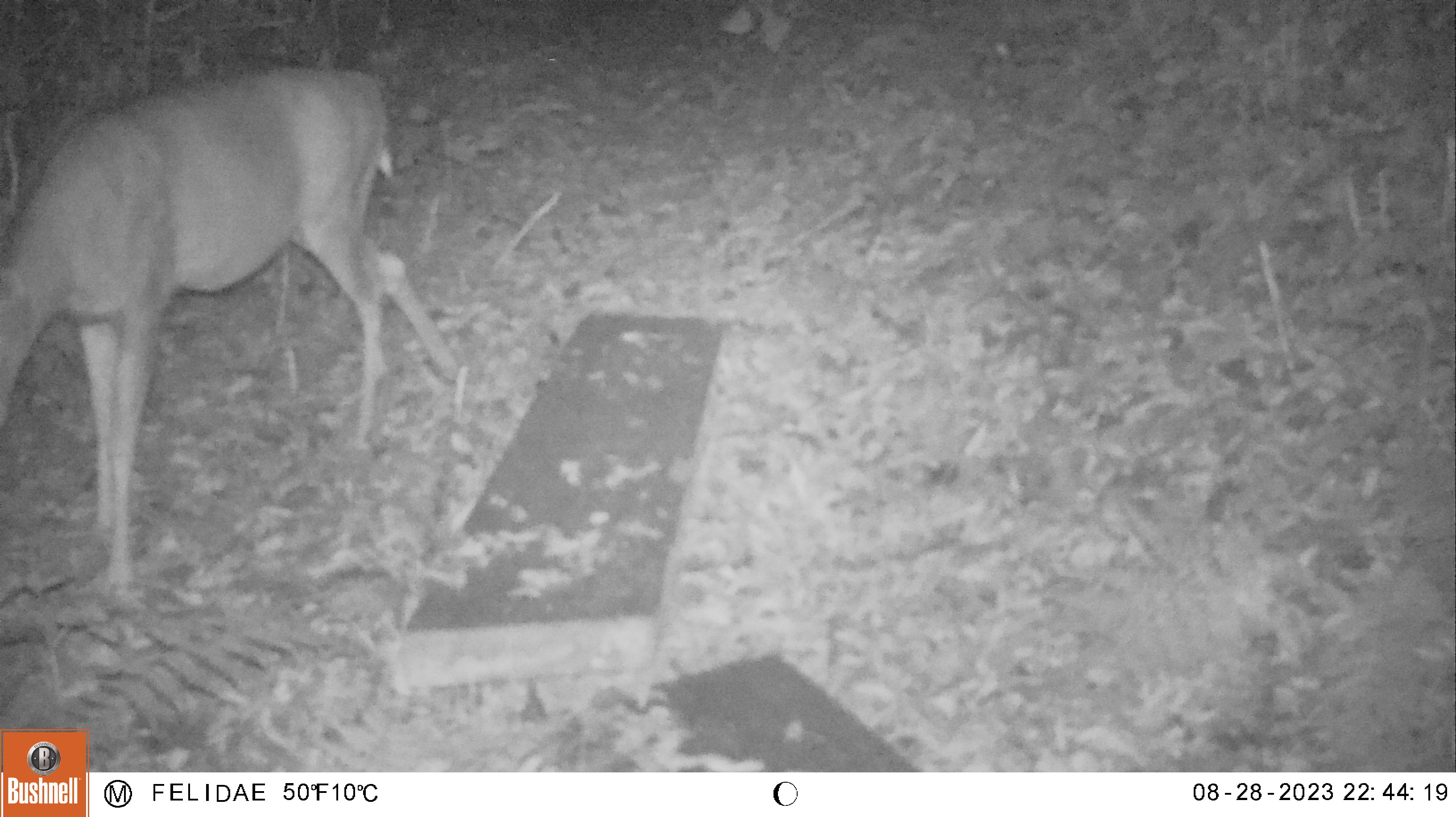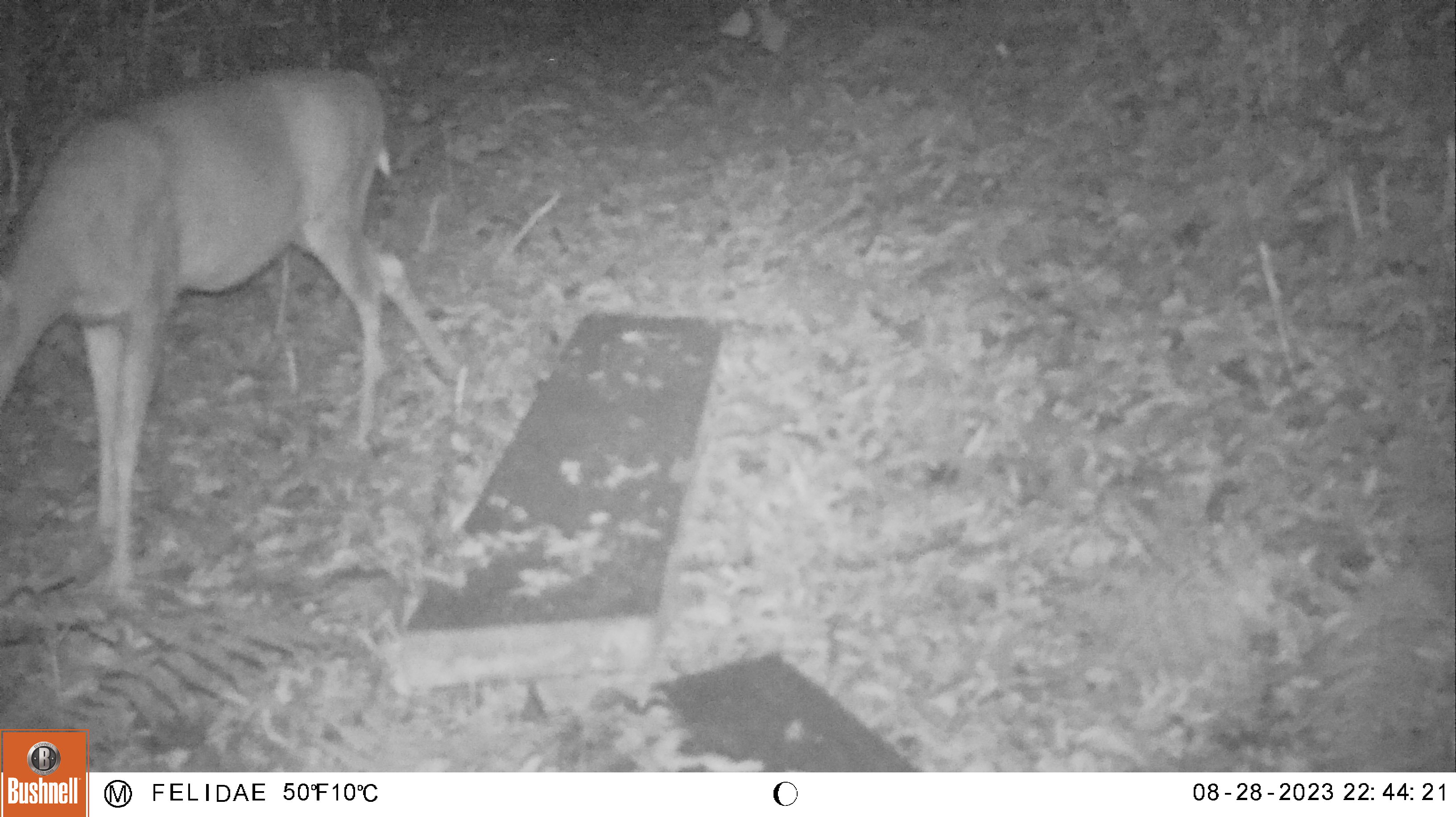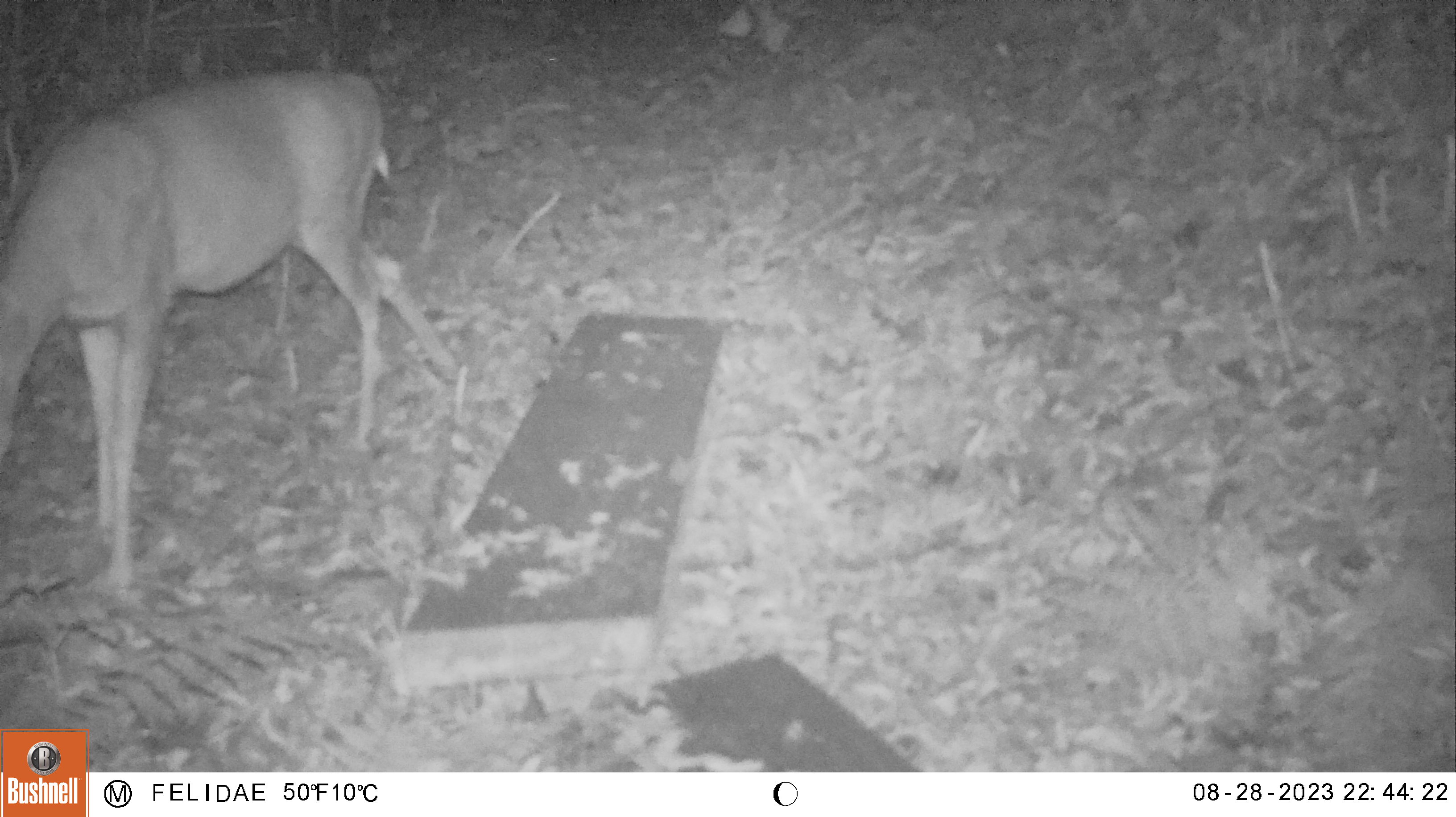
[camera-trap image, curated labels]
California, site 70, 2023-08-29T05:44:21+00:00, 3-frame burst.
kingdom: Animalia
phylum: Chordata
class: Mammalia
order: Artiodactyla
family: Cervidae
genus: Odocoileus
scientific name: Odocoileus hemionus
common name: mule deer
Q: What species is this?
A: Mule deer (Odocoileus hemionus).